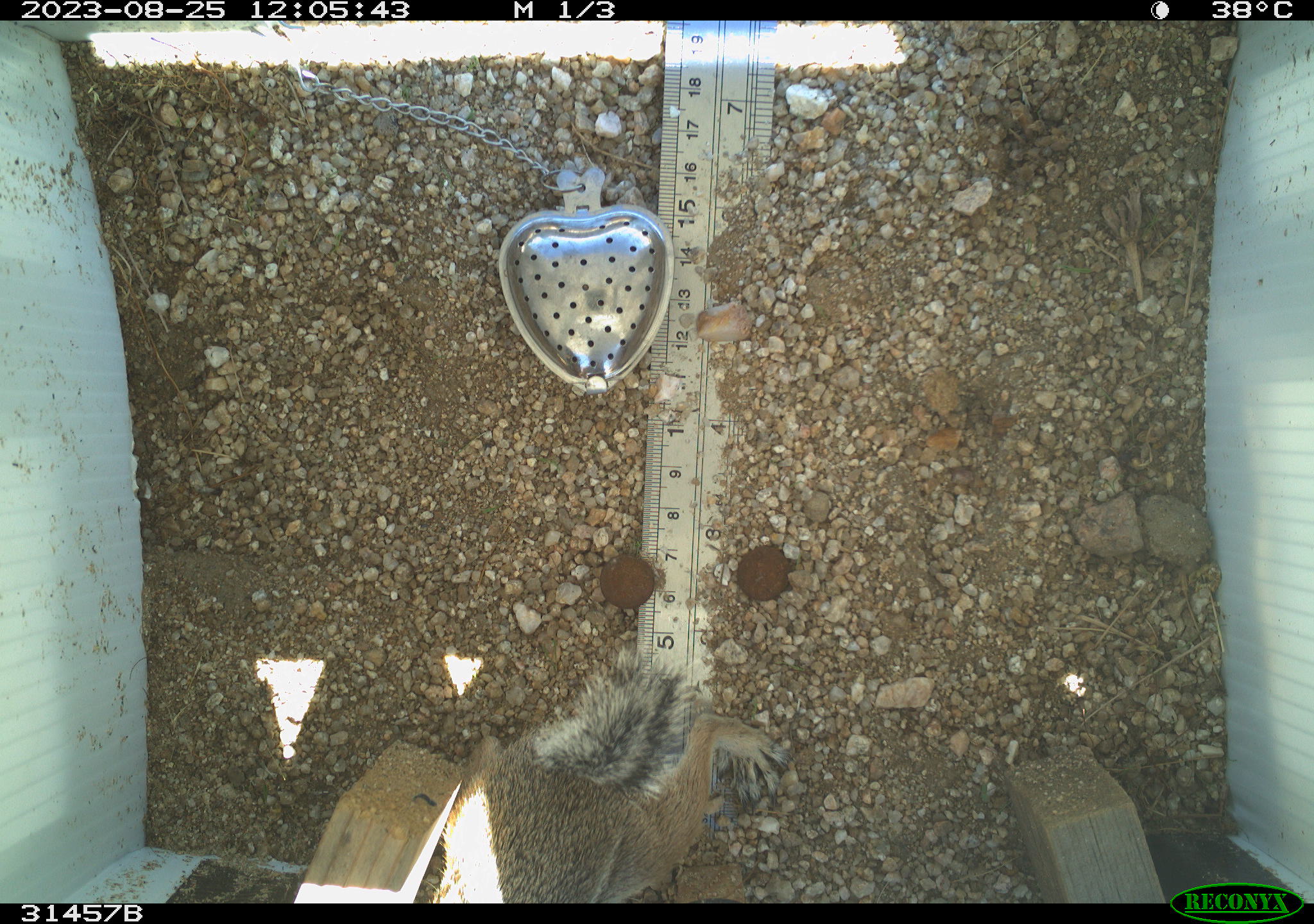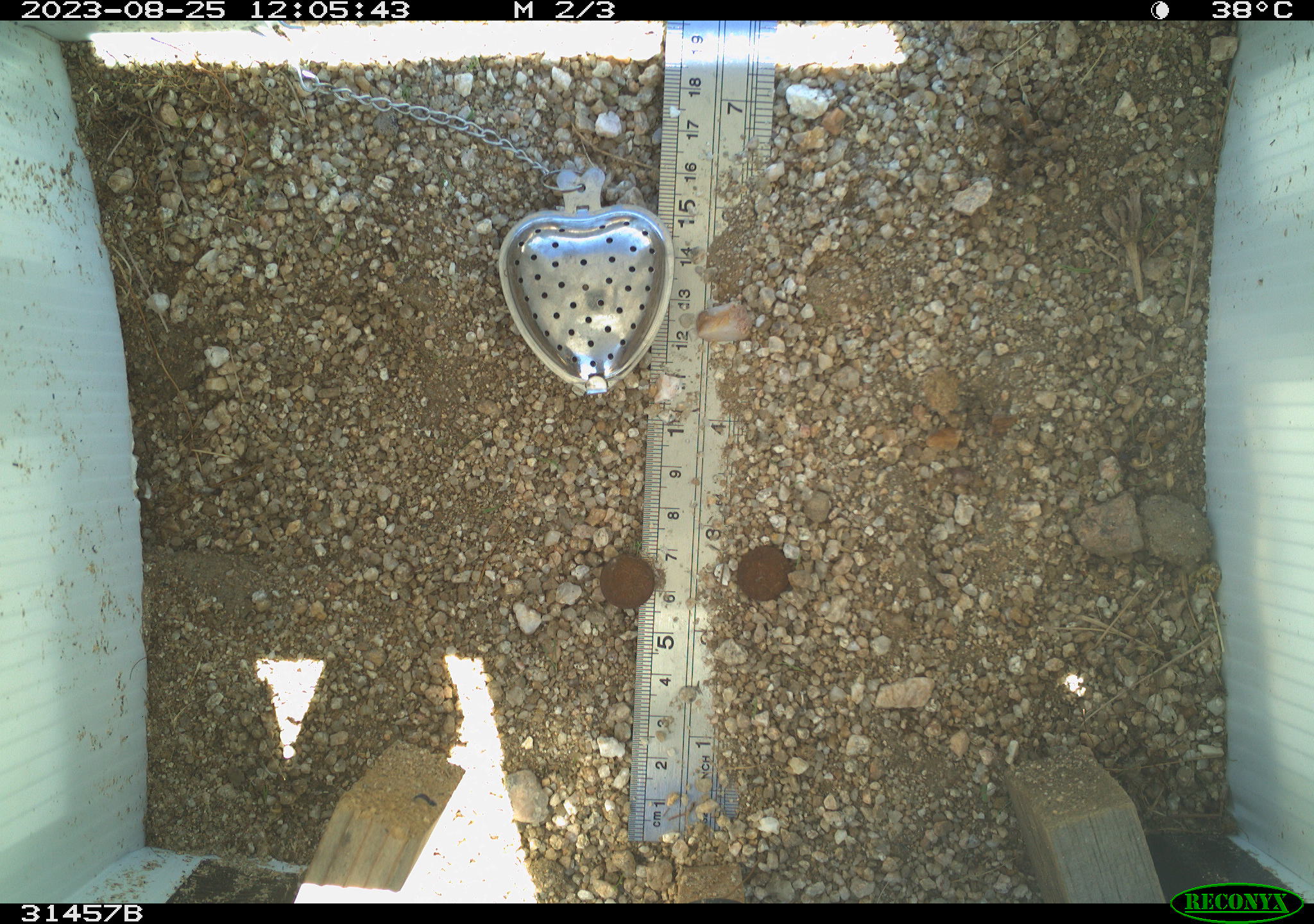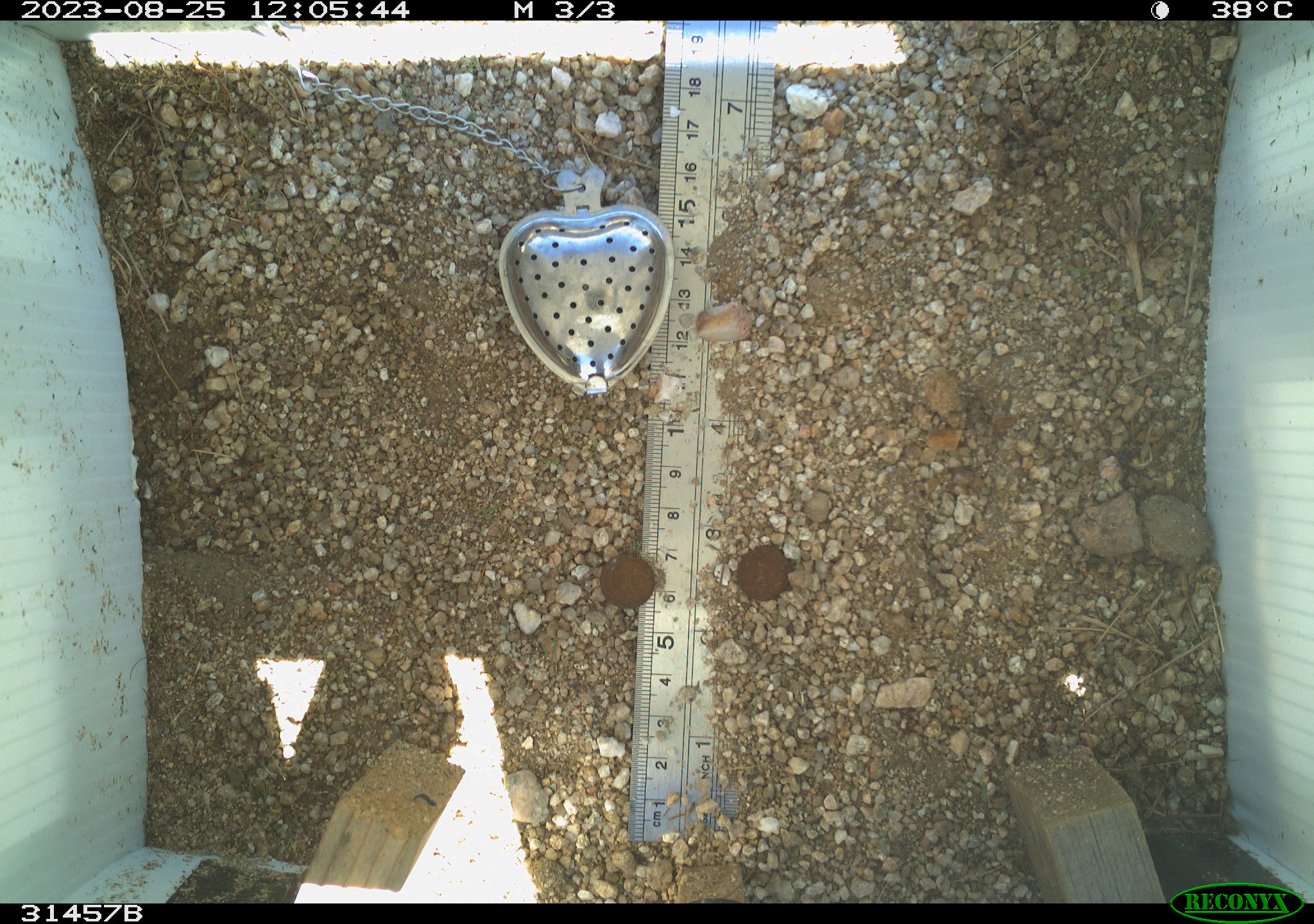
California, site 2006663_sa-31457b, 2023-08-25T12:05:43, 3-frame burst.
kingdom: Animalia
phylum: Chordata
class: Mammalia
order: Rodentia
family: Sciuridae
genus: Ammospermophilus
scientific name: Ammospermophilus leucurus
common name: white-tailed antelope squirrel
White-tailed antelope squirrel (Ammospermophilus leucurus).